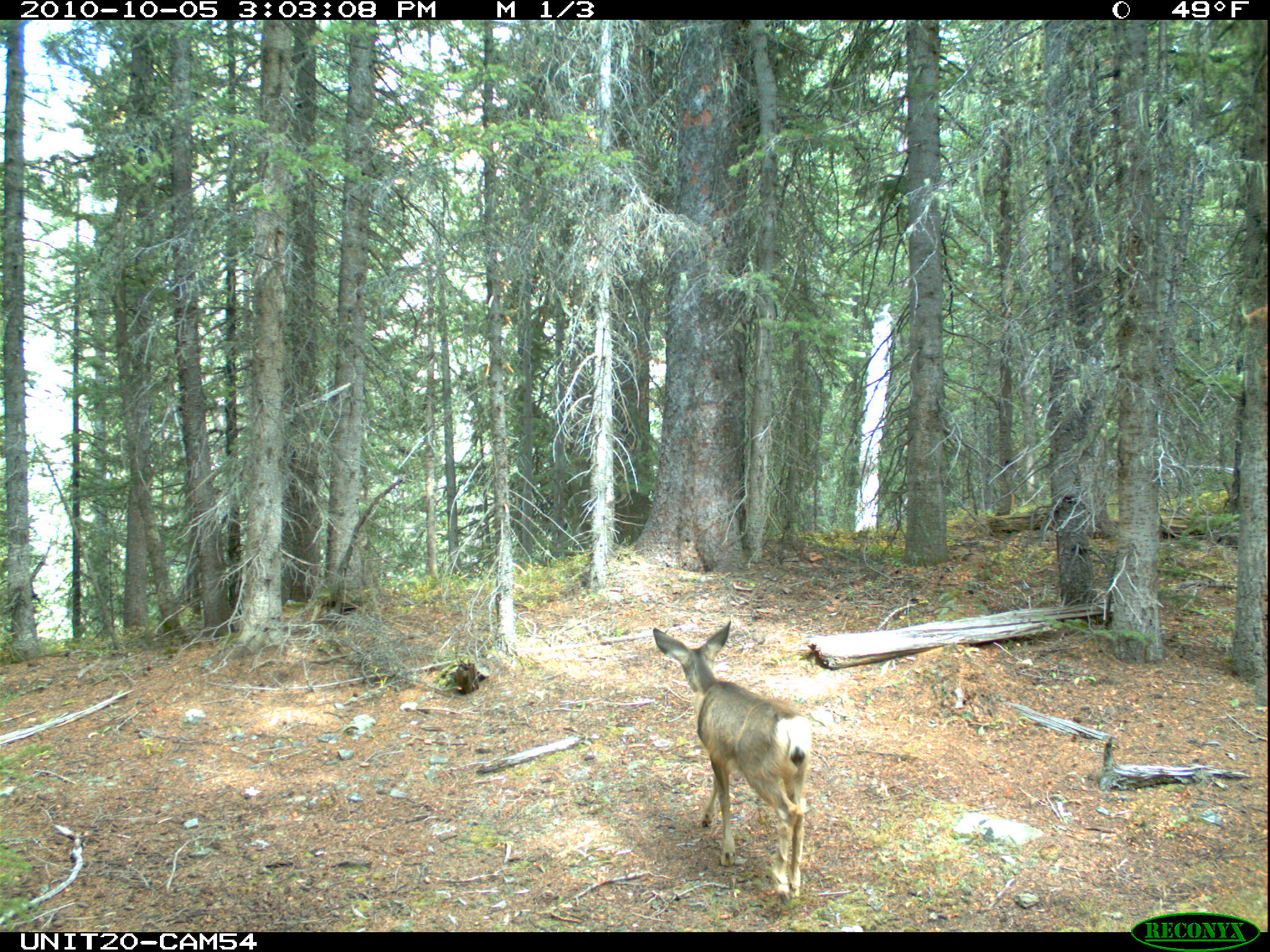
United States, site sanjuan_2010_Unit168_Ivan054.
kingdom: Animalia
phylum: Chordata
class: Mammalia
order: Artiodactyla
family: Cervidae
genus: Odocoileus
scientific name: Odocoileus hemionus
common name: mule deer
Odocoileus hemionus (mule deer).